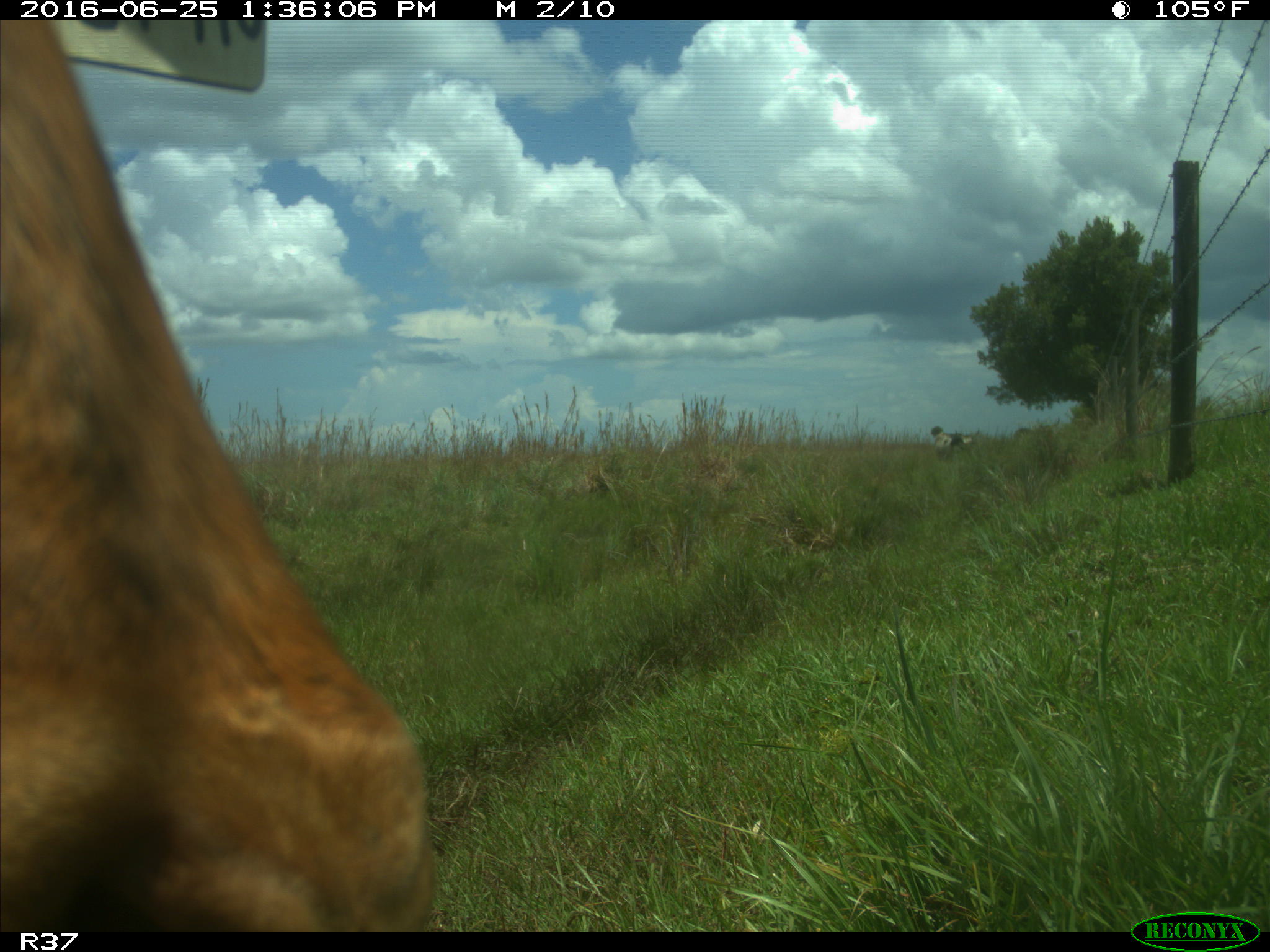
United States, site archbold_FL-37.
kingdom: Animalia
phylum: Chordata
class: Mammalia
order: Artiodactyla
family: Bovidae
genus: Bos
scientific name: Bos taurus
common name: domestic cow